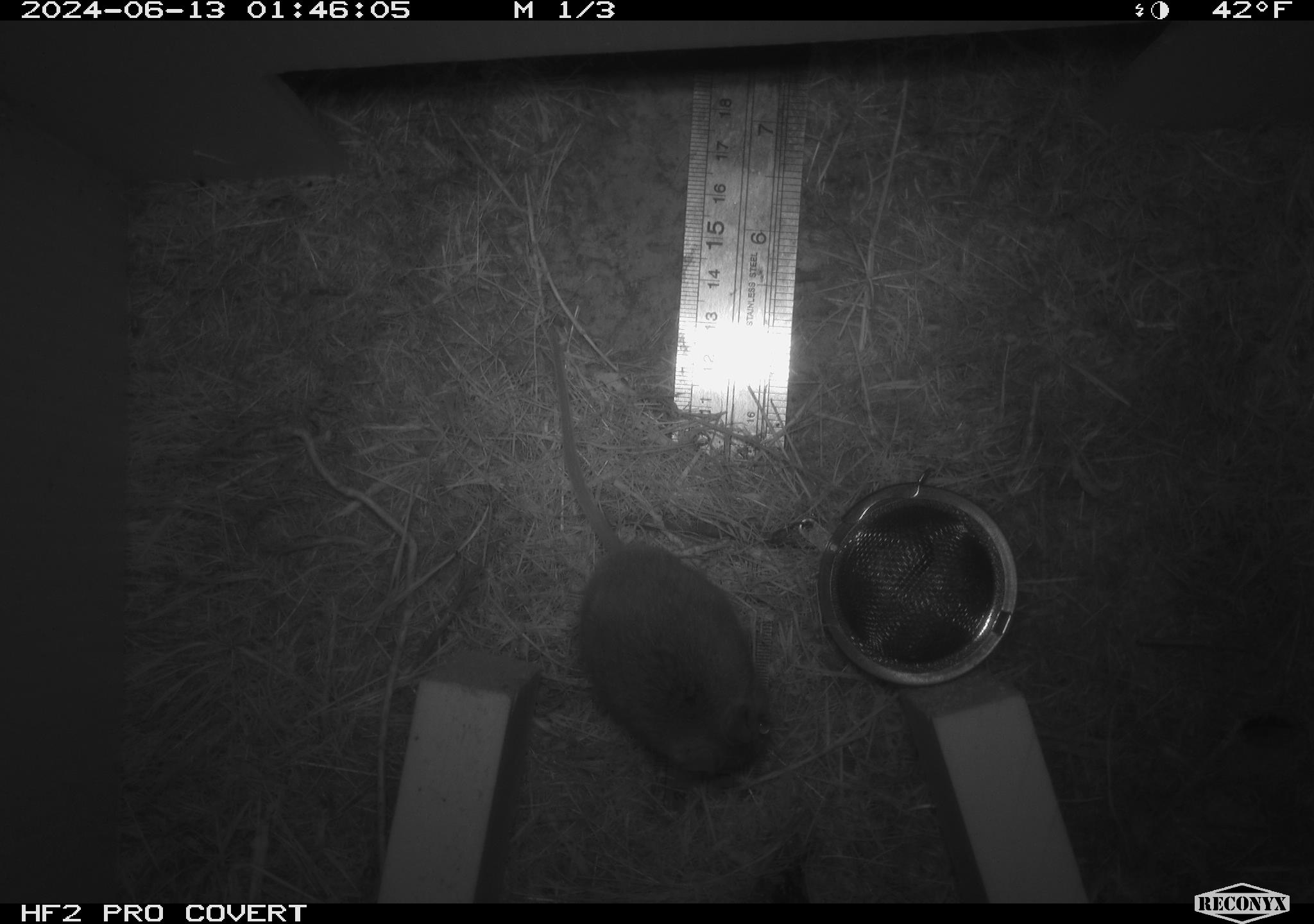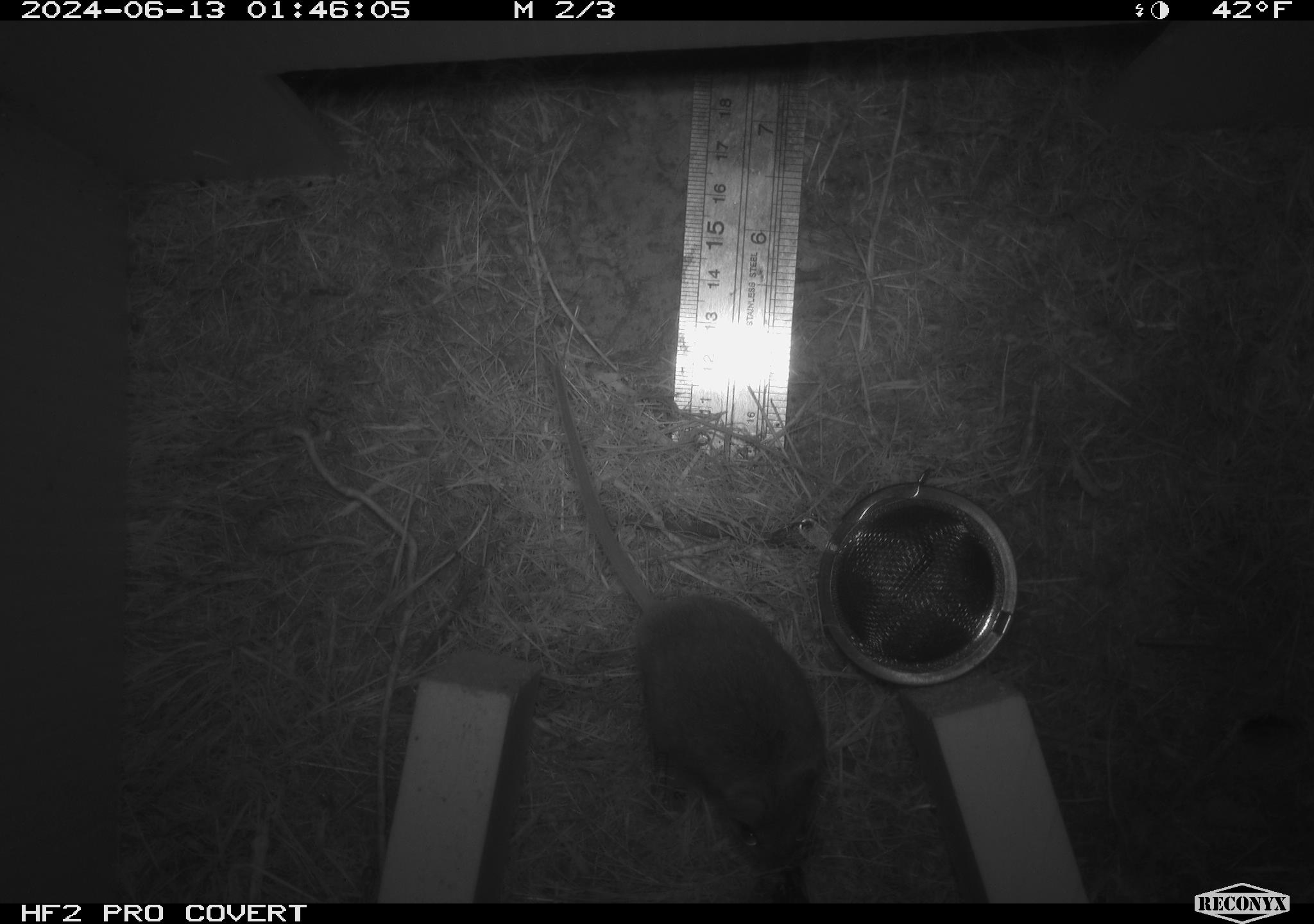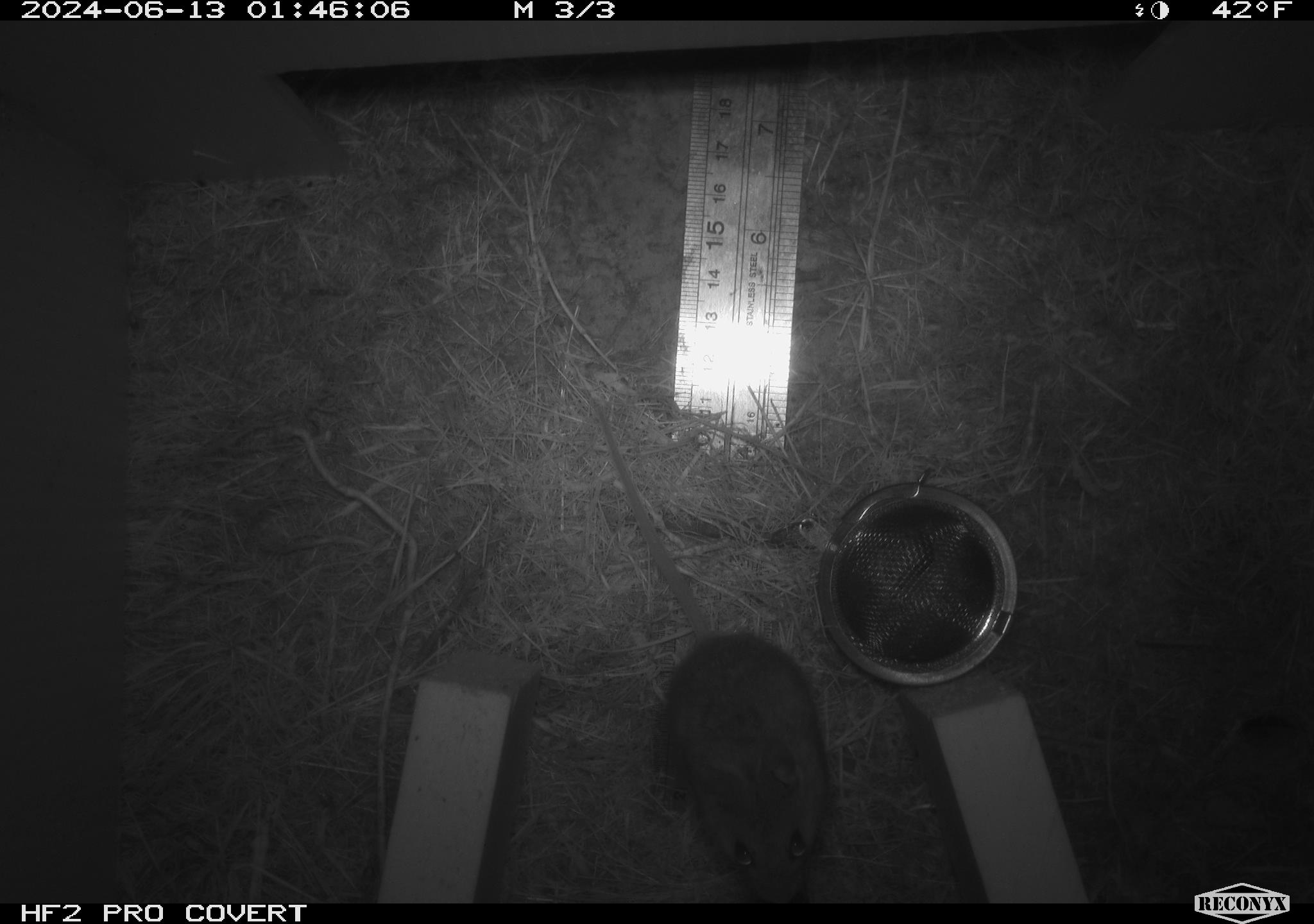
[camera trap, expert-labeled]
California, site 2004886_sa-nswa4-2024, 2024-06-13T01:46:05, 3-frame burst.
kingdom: Animalia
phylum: Chordata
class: Mammalia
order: Rodentia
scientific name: Rodentia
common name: rodent